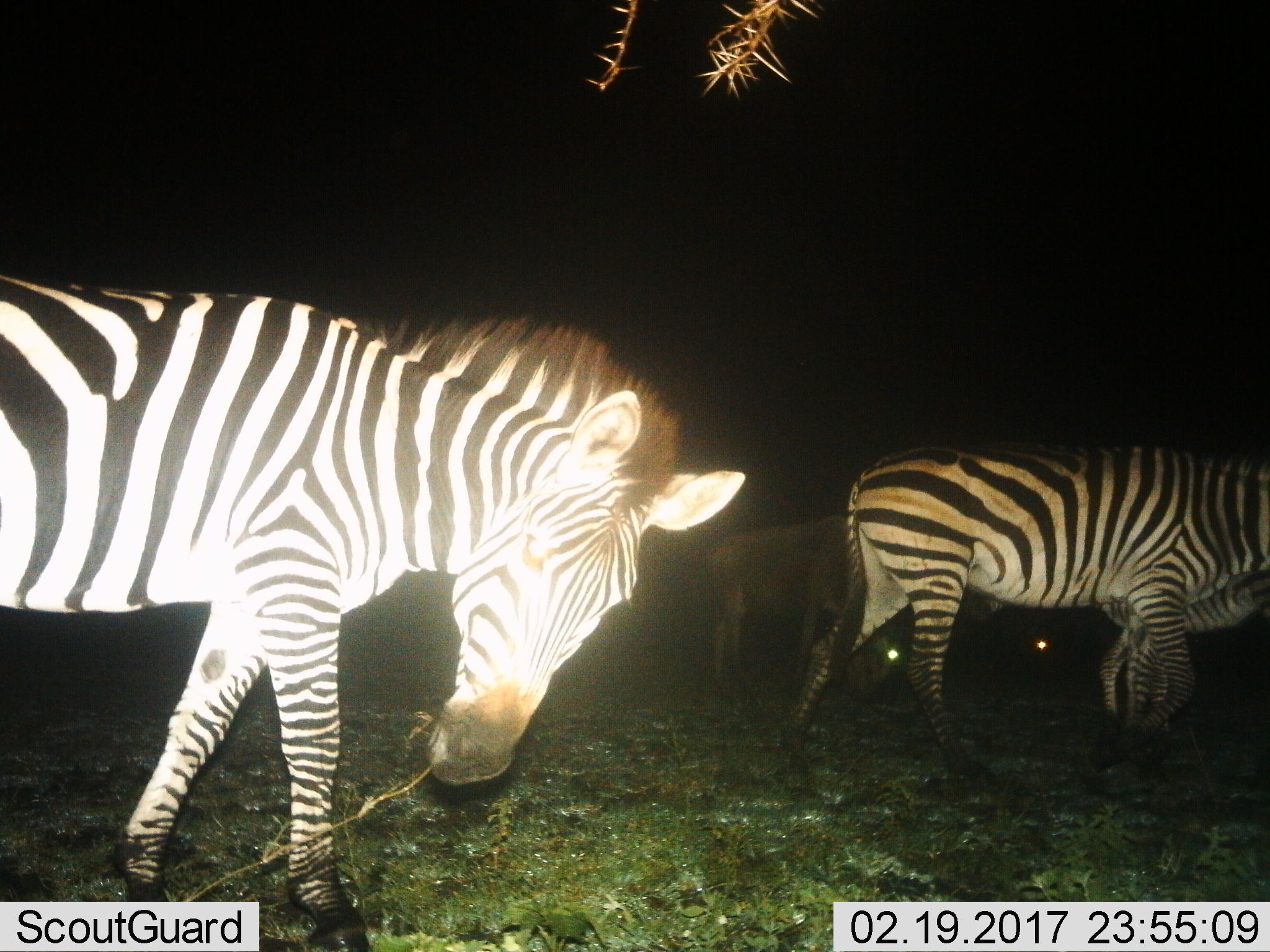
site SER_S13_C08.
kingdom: Animalia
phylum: Chordata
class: Mammalia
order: Artiodactyla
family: Bovidae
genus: Connochaetes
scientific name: Connochaetes taurinus taurinus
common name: blue wildebeest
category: wildebeestblue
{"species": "wildebeestblue (blue wildebeest) (Connochaetes taurinus taurinus)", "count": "1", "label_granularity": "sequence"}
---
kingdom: Animalia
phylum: Chordata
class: Mammalia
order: Perissodactyla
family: Equidae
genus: Equus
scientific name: Equus quagga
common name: plains zebra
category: zebraplains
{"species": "zebraplains (plains zebra) (Equus quagga)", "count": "3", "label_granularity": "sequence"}